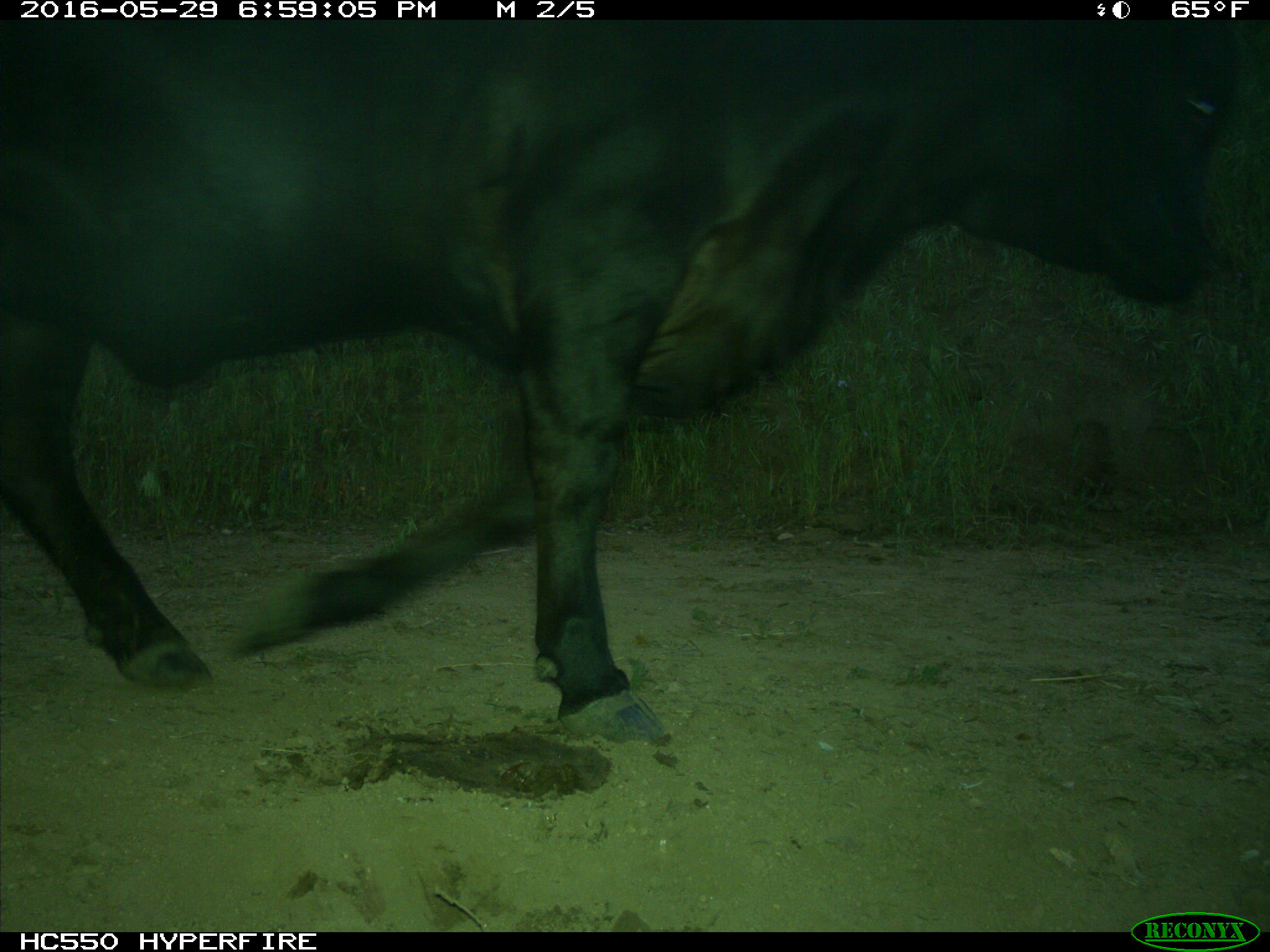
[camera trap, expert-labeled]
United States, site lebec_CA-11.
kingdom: Animalia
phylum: Chordata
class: Mammalia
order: Artiodactyla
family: Bovidae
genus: Bos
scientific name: Bos taurus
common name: domestic cow